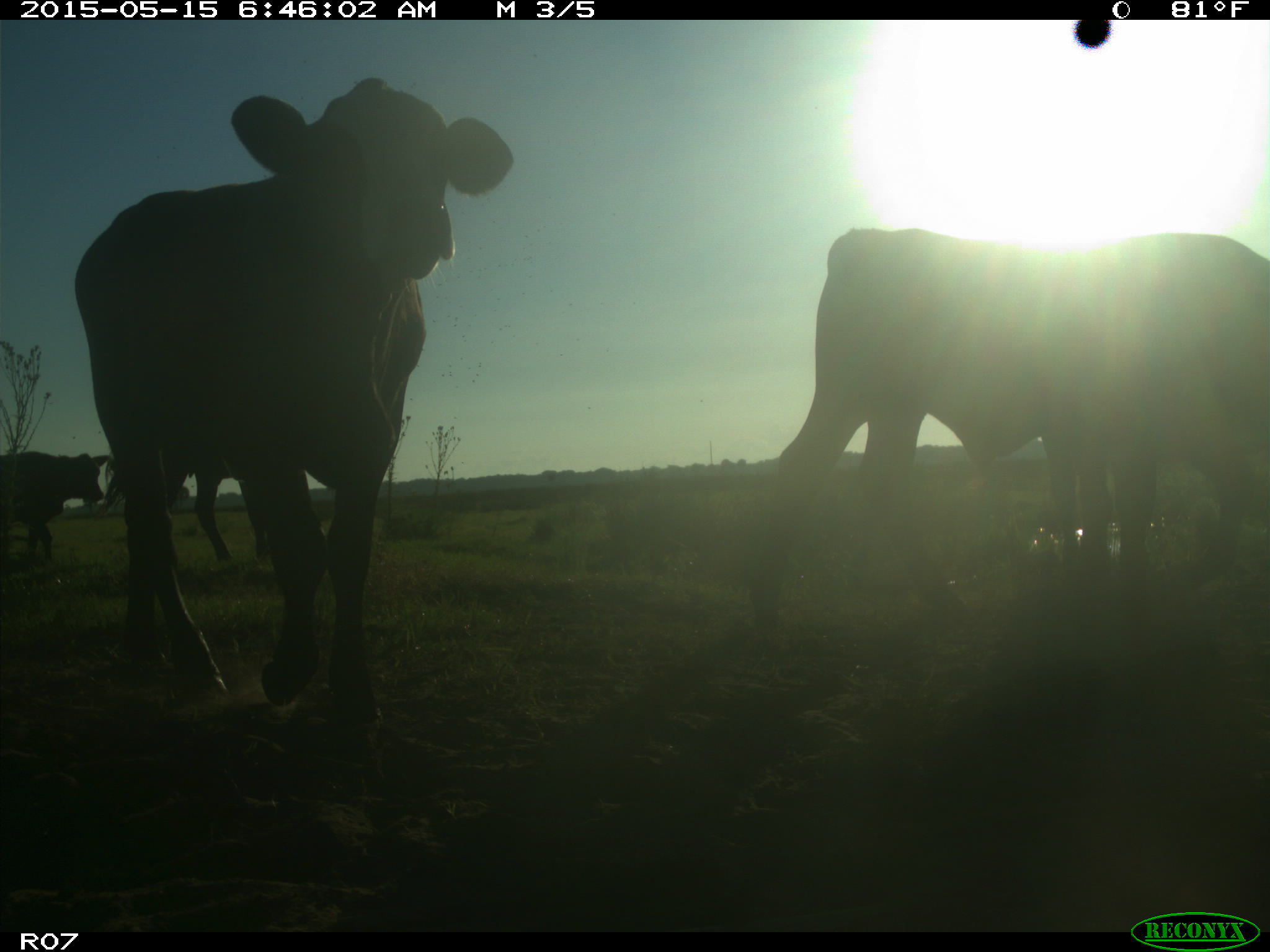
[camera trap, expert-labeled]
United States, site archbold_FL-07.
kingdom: Animalia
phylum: Chordata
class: Mammalia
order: Artiodactyla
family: Bovidae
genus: Bos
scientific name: Bos taurus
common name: domestic cow